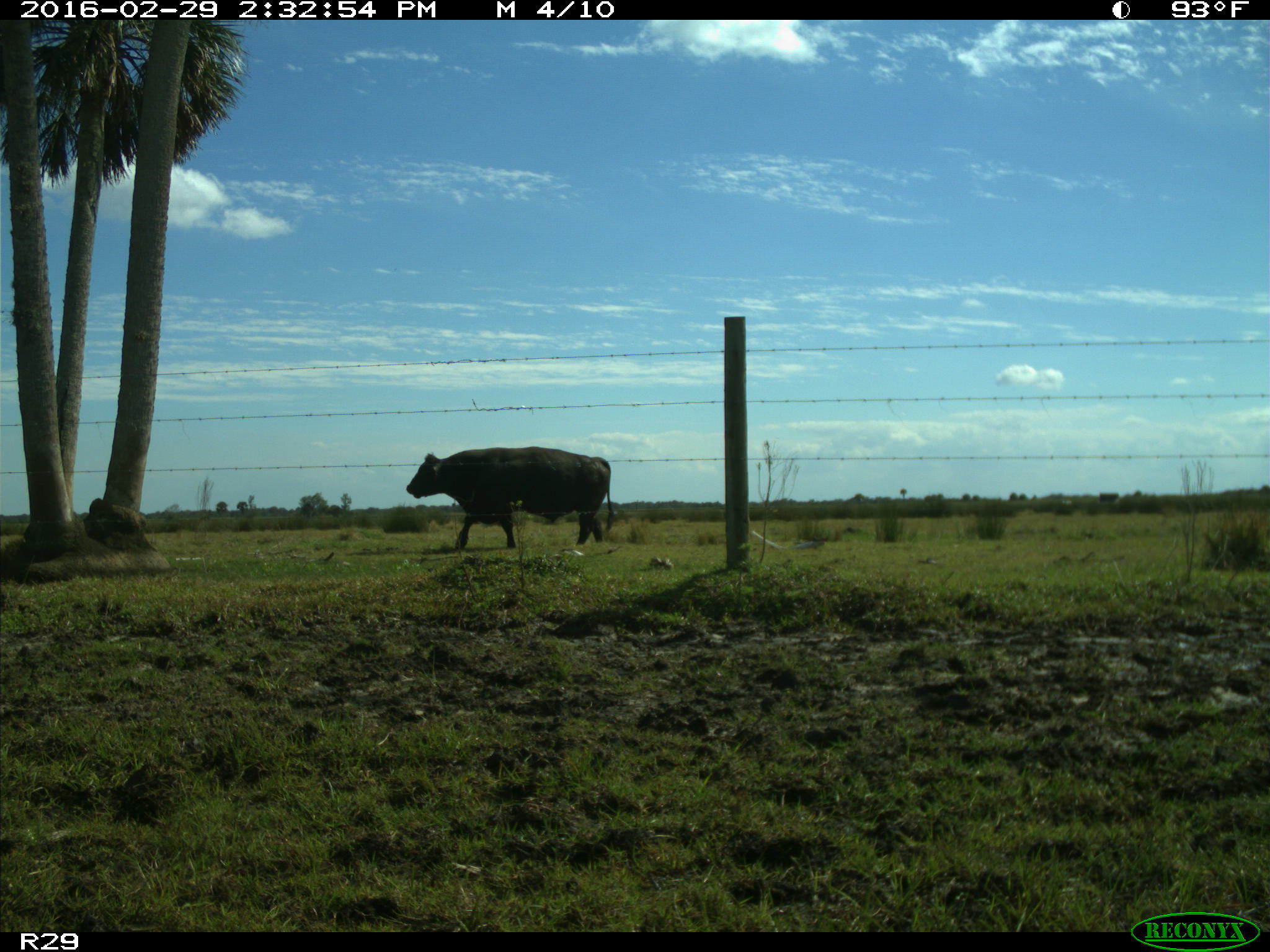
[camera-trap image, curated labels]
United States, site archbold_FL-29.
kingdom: Animalia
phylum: Chordata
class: Mammalia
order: Artiodactyla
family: Bovidae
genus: Bos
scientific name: Bos taurus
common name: domestic cow